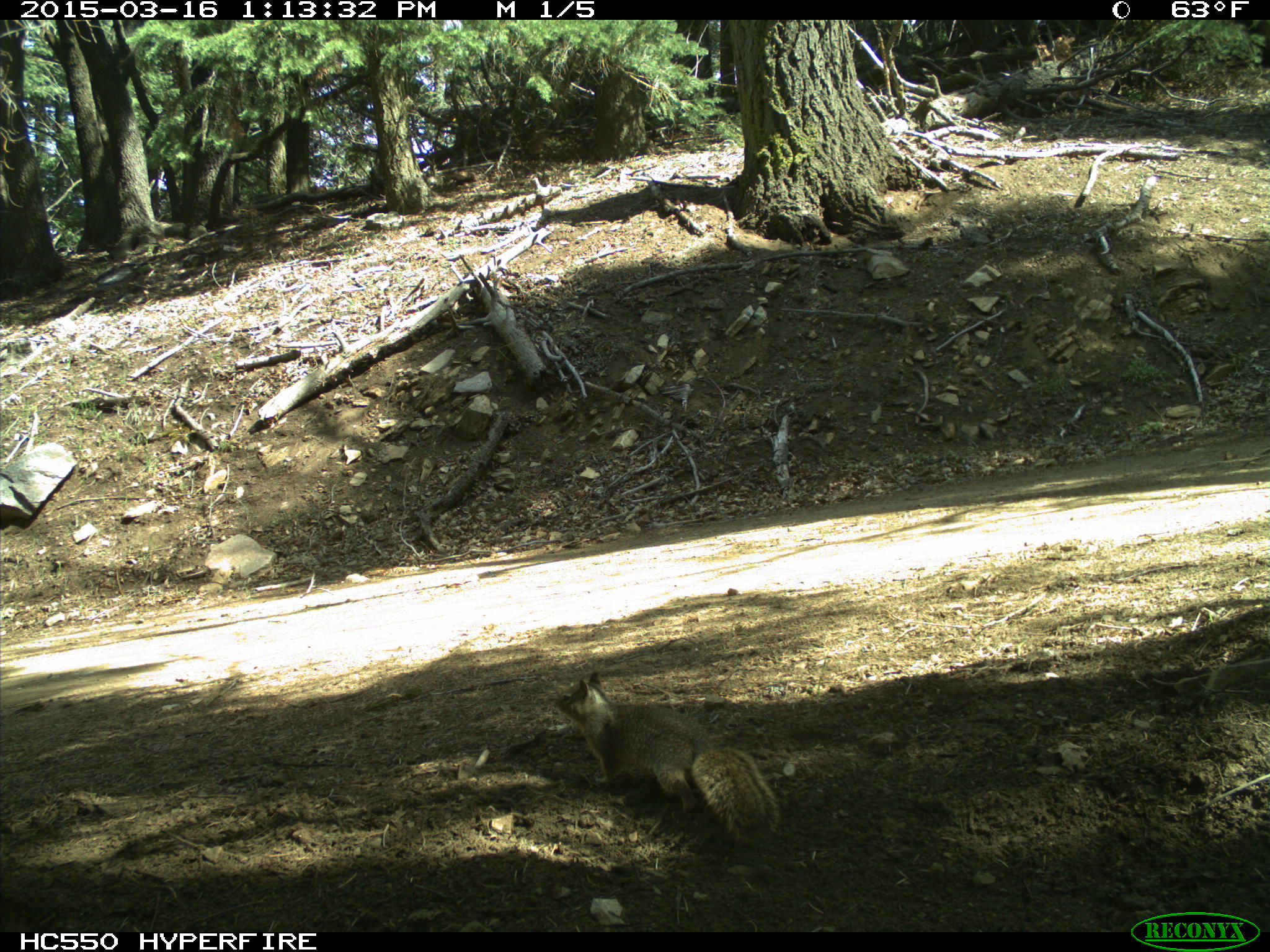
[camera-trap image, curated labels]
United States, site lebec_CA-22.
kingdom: Animalia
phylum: Chordata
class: Mammalia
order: Rodentia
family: Sciuridae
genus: Otospermophilus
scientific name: Otospermophilus beecheyi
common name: california ground squirrel